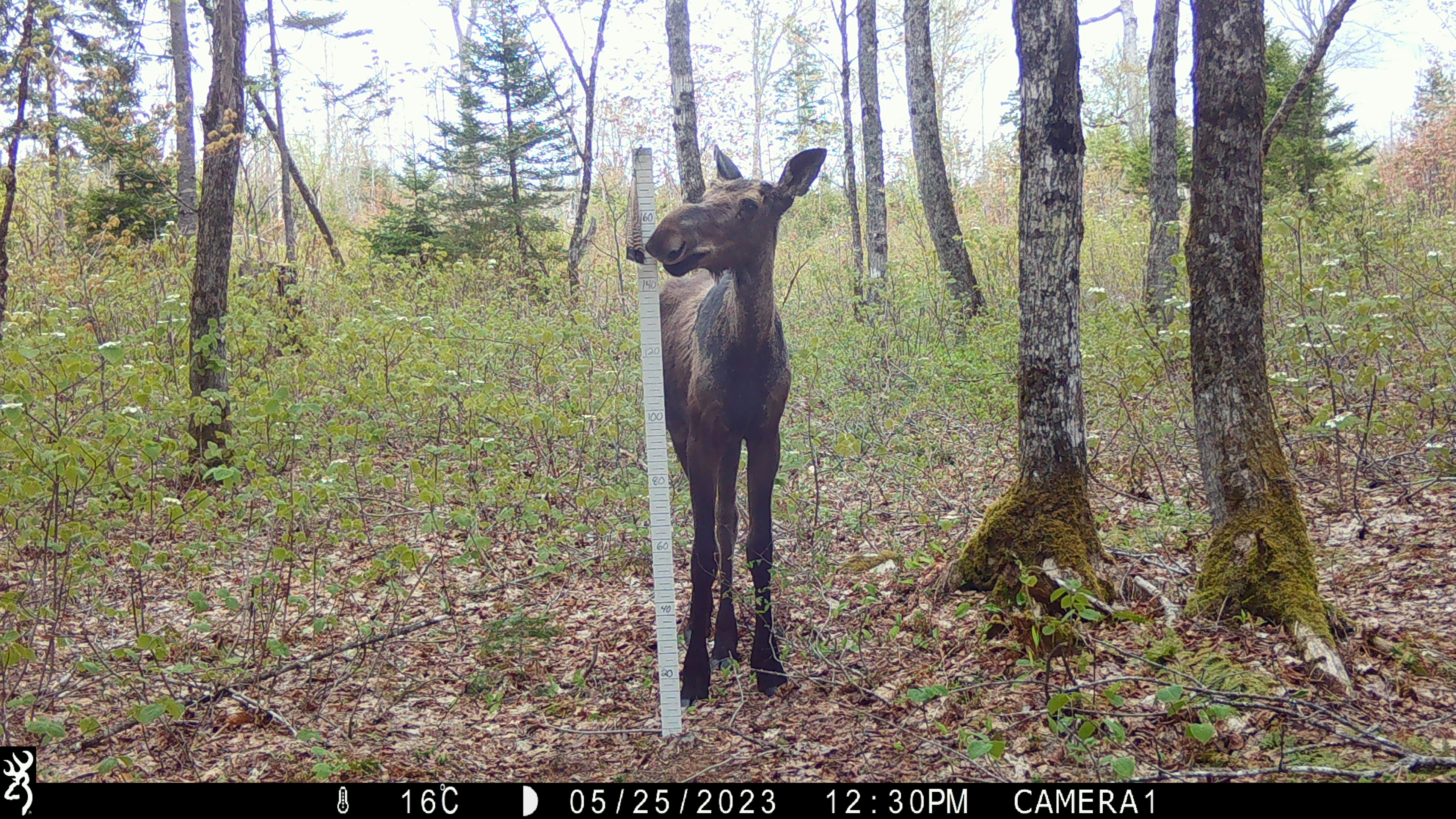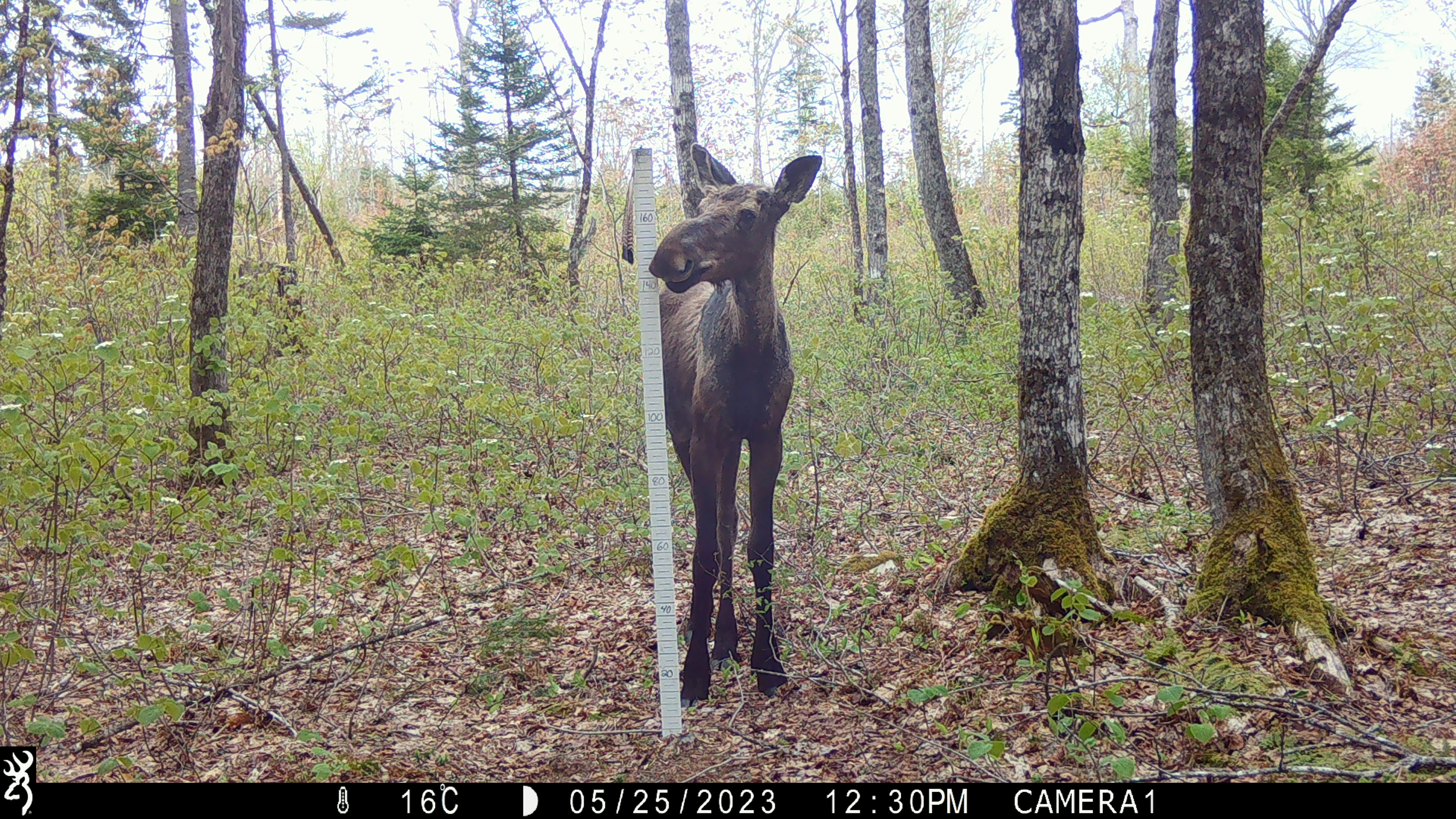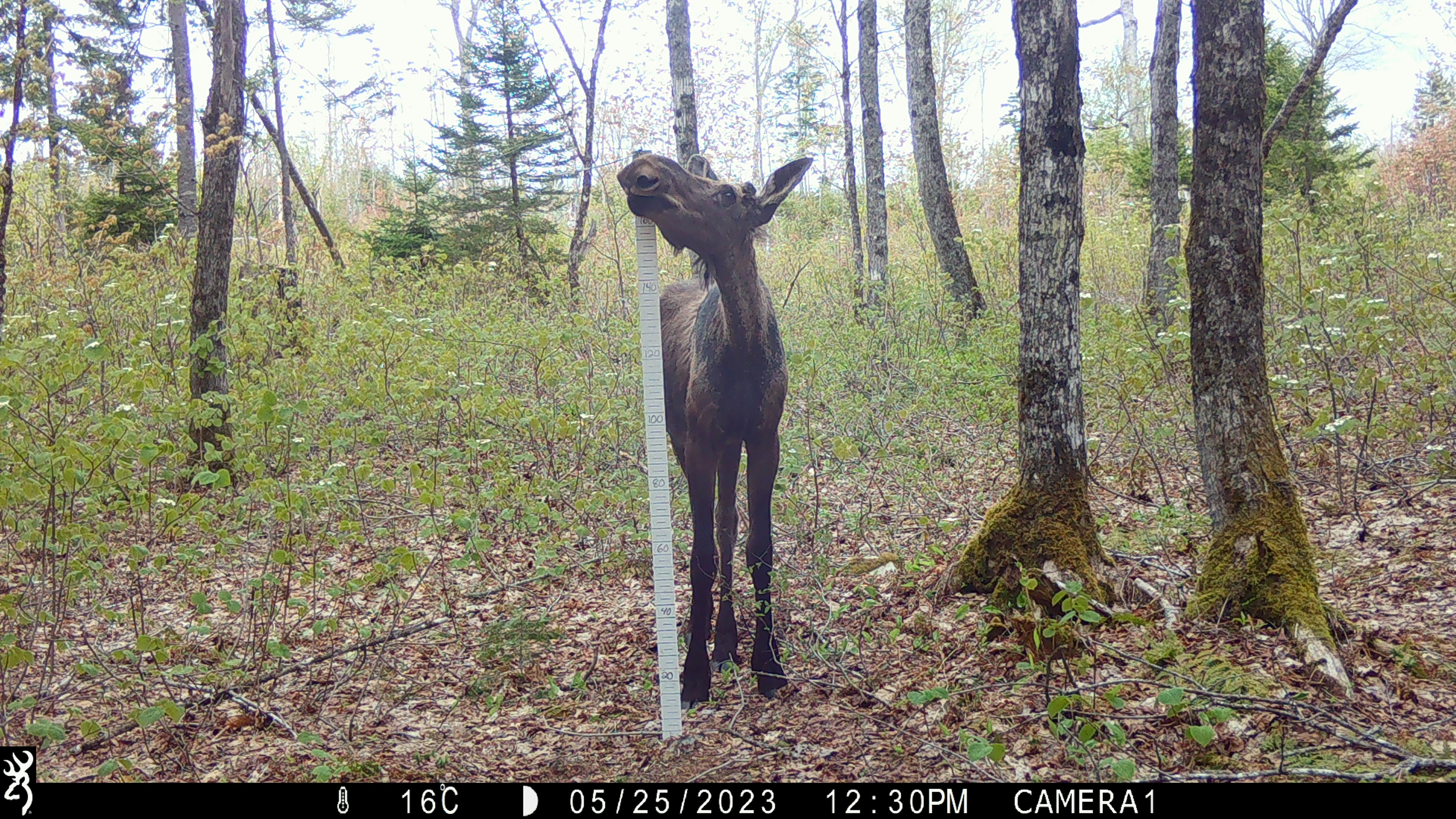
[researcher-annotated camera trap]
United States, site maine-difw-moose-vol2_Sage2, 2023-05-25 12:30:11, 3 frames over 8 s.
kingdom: Animalia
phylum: Chordata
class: Mammalia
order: Artiodactyla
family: Cervidae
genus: Alces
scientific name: Alces alces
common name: moose